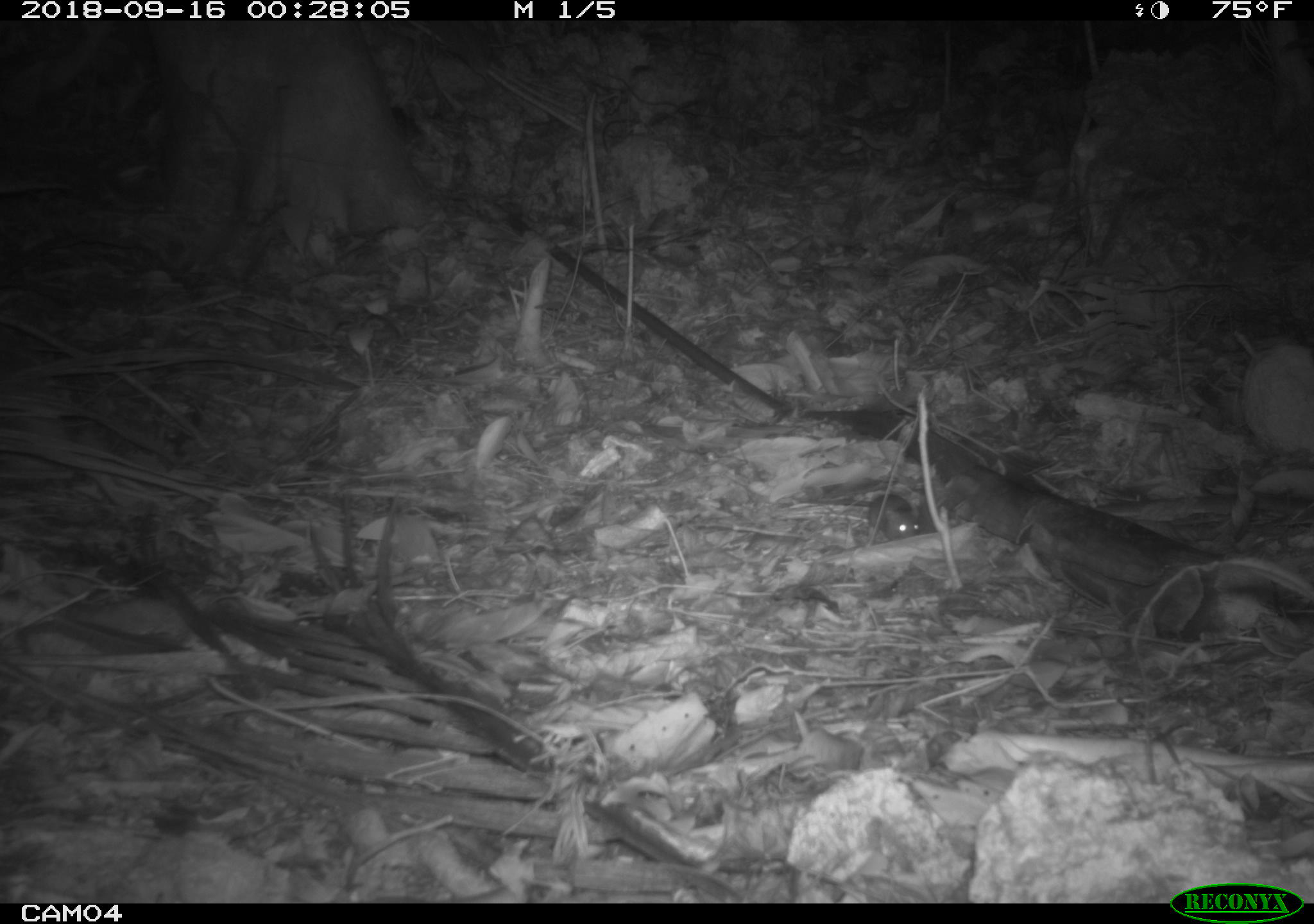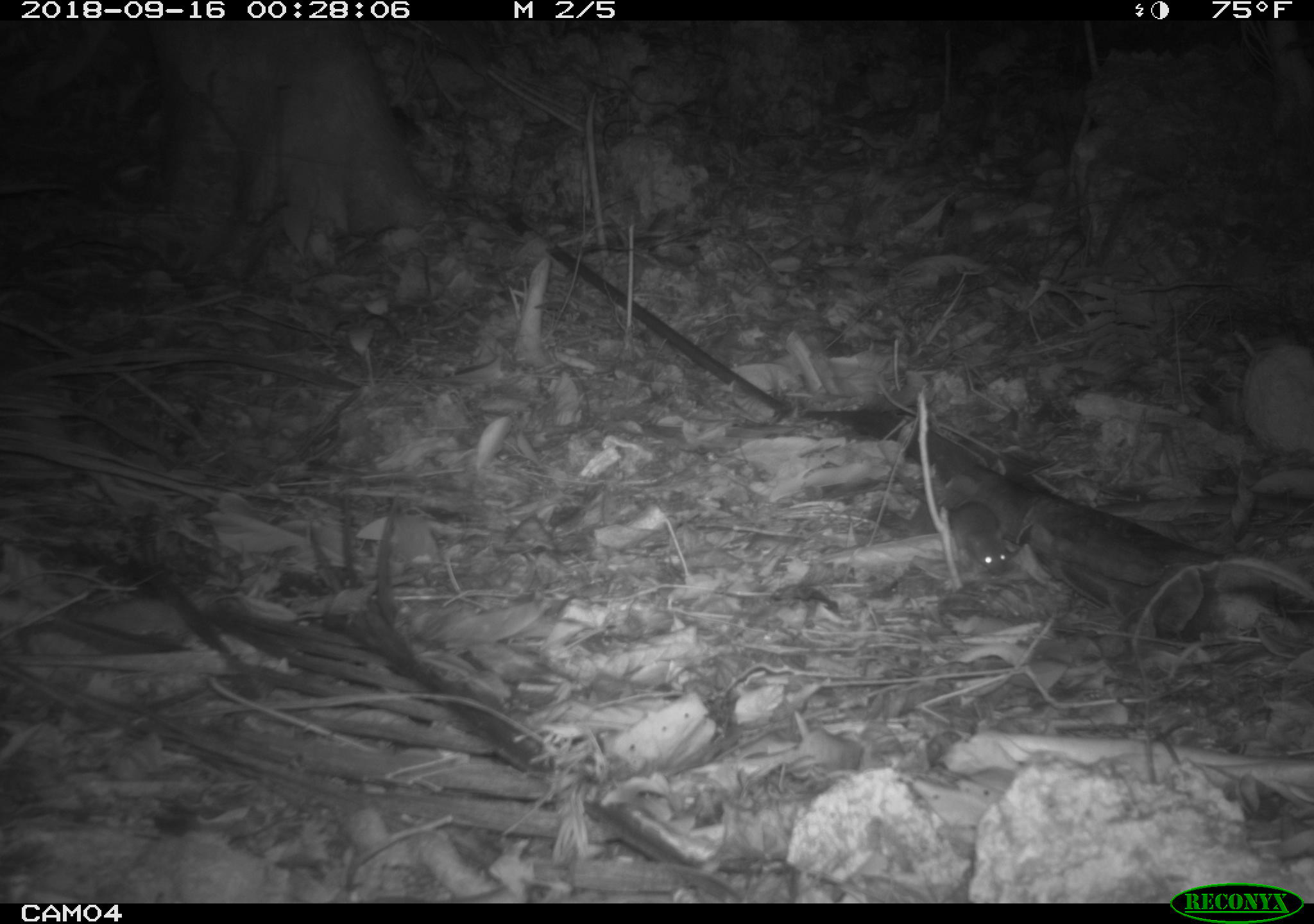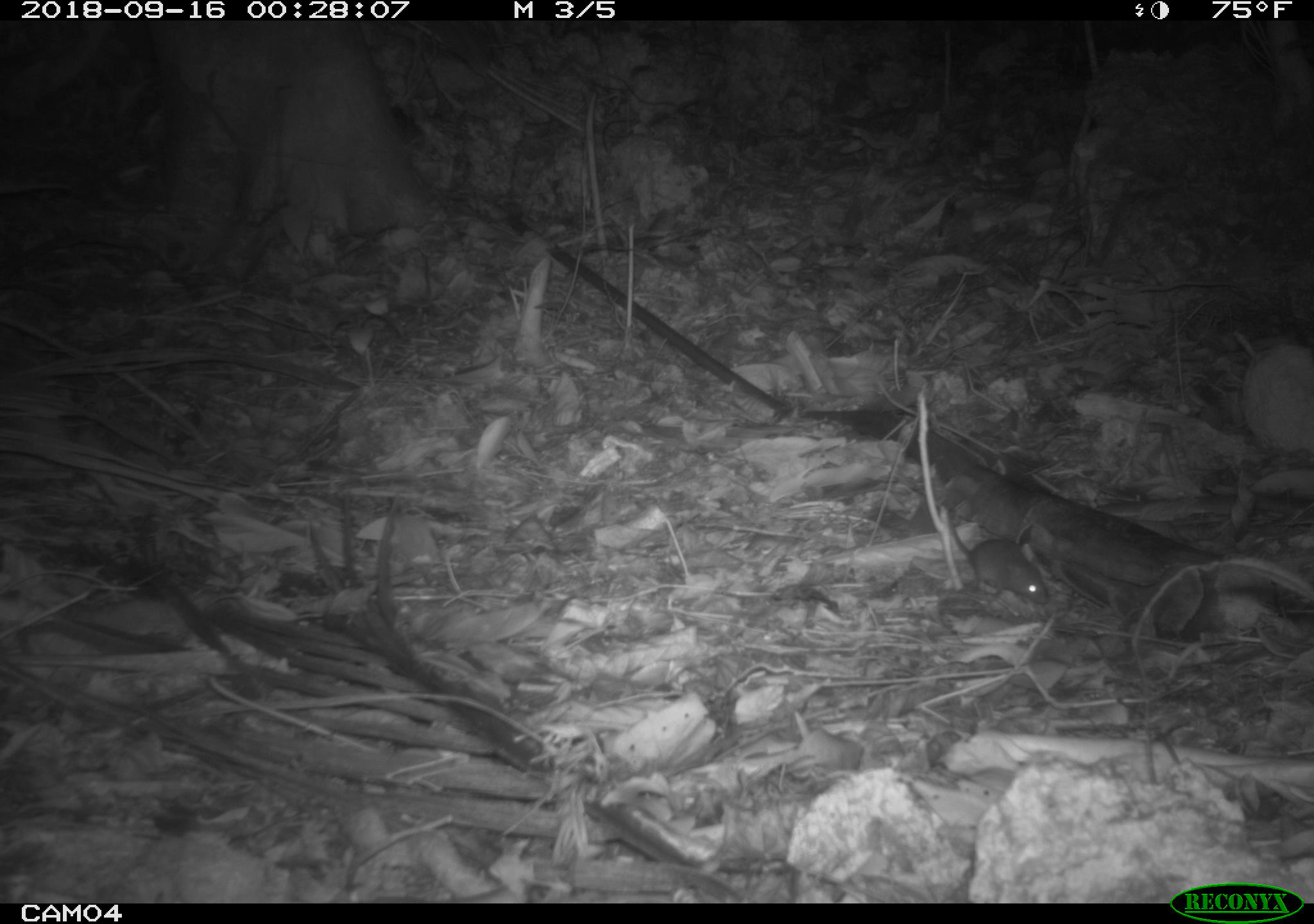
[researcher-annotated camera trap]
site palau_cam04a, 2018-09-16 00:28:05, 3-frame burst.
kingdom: Animalia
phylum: Chordata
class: Mammalia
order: Rodentia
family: Muridae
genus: Rattus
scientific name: Rattus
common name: rat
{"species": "rat (Rattus)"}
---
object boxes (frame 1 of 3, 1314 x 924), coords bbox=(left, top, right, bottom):
rat: bbox=(858, 486, 927, 540)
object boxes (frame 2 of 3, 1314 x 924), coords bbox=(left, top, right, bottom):
rat: bbox=(876, 438, 1019, 581)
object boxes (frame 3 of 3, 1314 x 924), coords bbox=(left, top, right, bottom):
rat: bbox=(897, 397, 1046, 612)